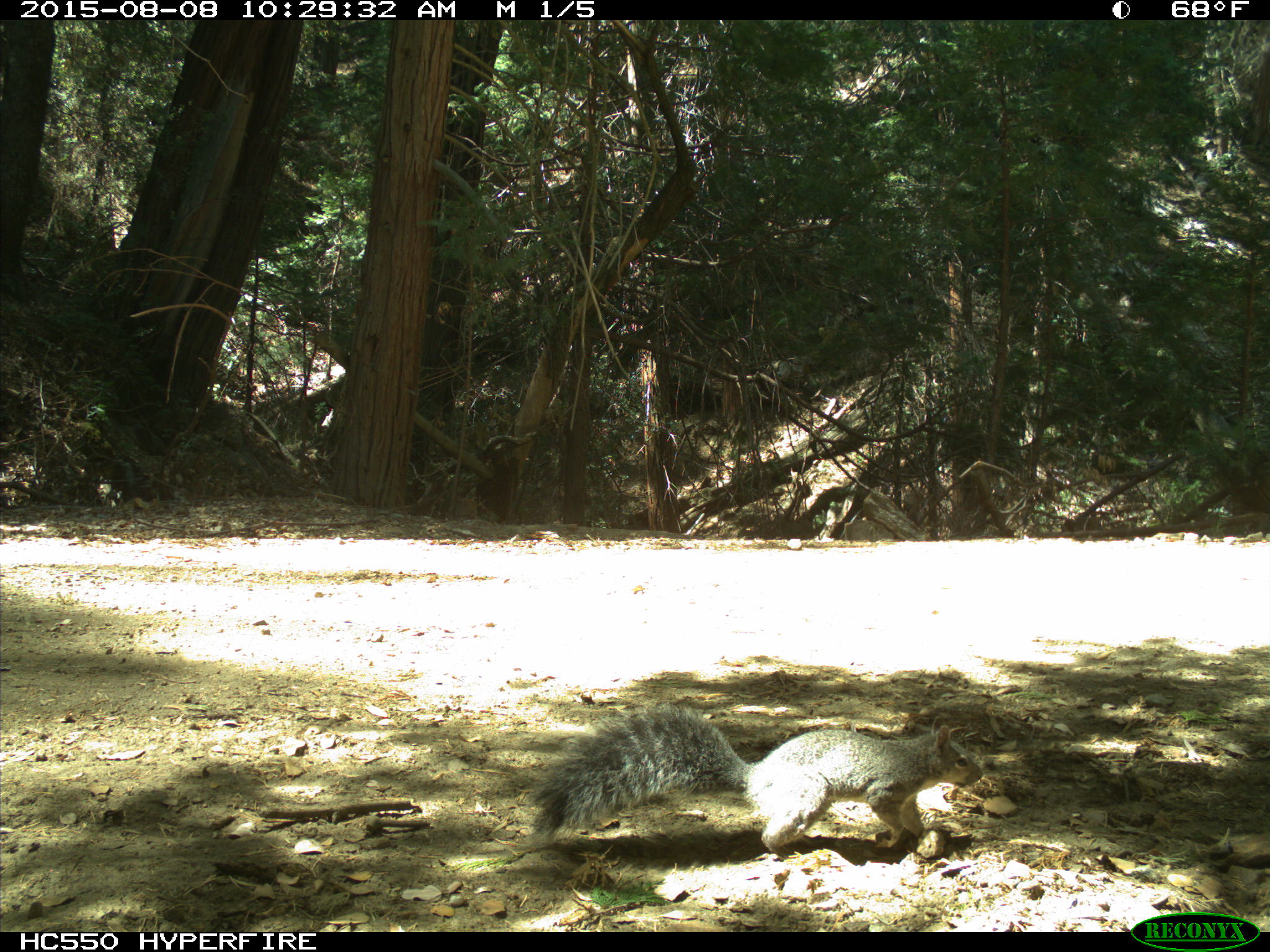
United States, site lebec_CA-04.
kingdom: Animalia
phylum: Chordata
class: Mammalia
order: Rodentia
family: Sciuridae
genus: Sciurus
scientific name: Sciurus carolinensis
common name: eastern gray squirrel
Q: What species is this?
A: Sciurus carolinensis (eastern gray squirrel).